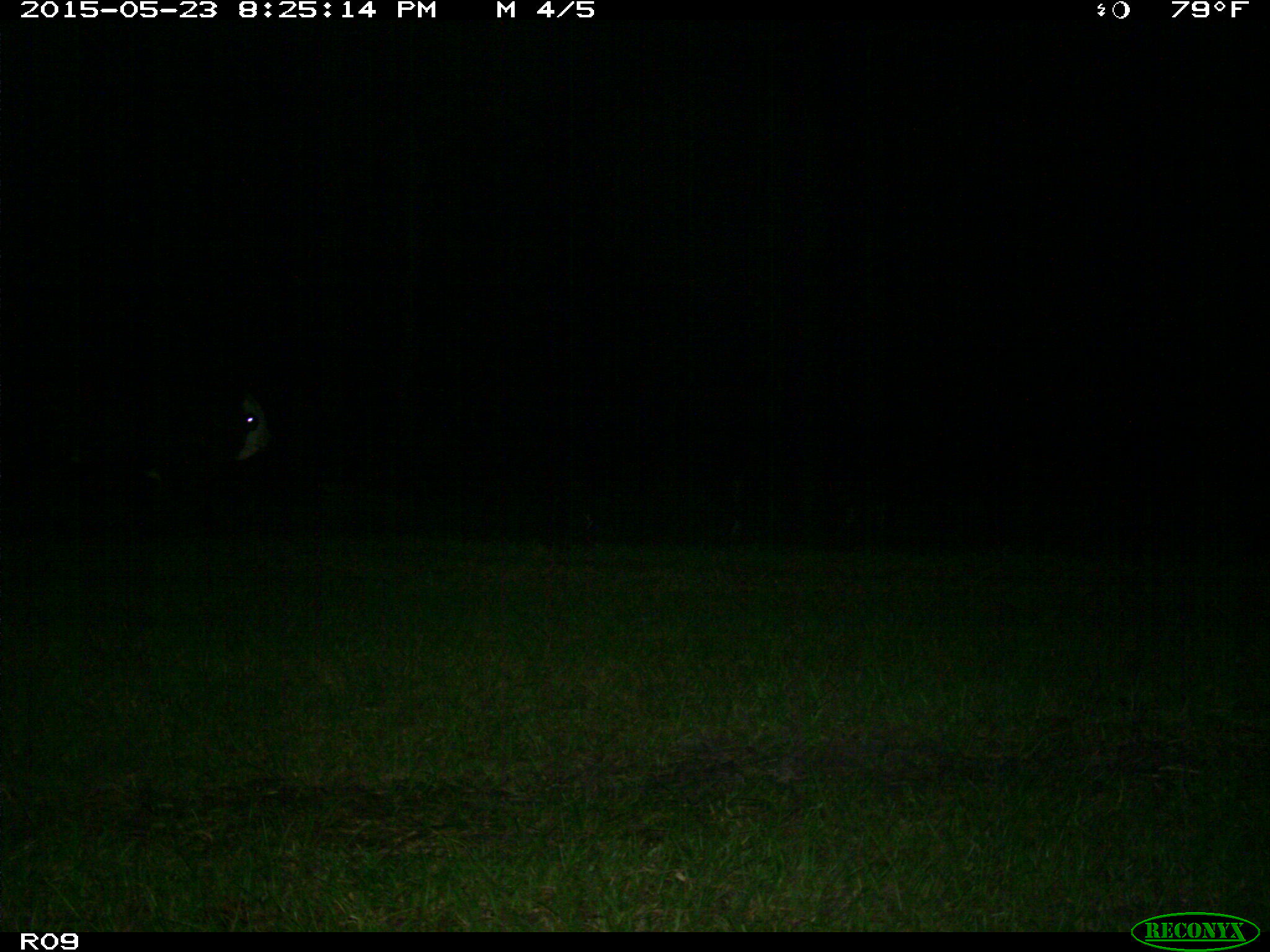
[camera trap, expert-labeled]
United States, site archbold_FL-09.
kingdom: Animalia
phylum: Chordata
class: Mammalia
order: Artiodactyla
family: Bovidae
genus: Bos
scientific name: Bos taurus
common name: domestic cow